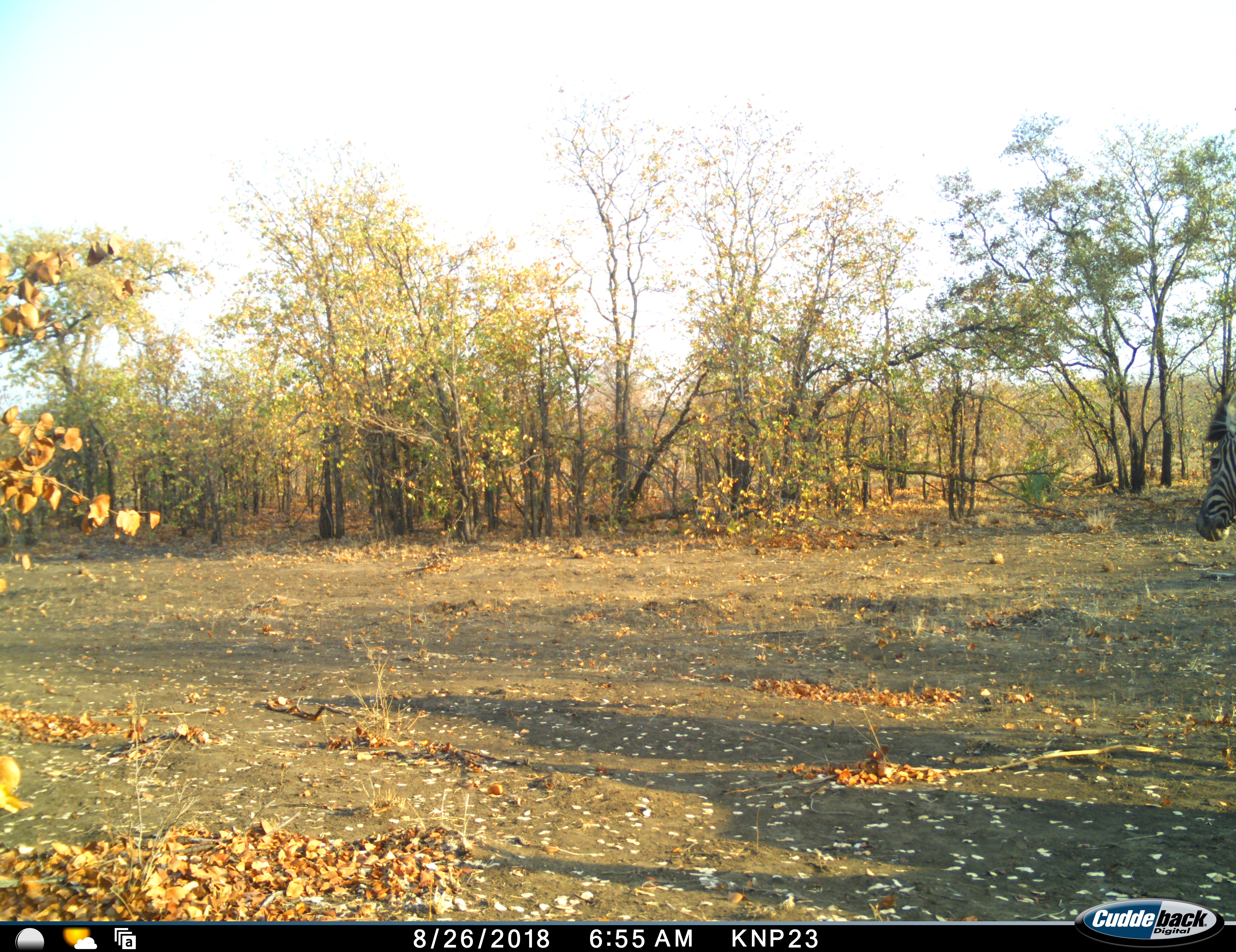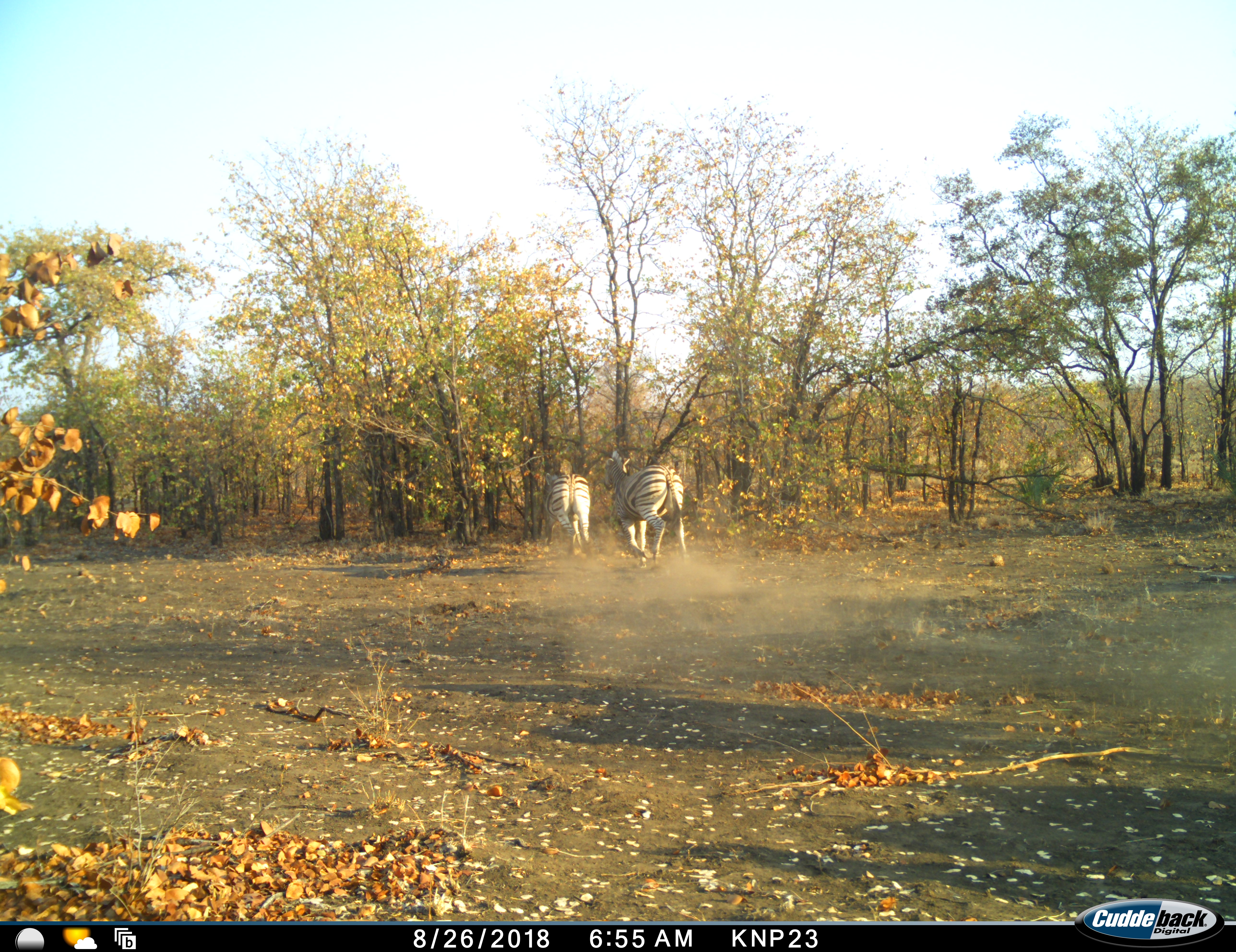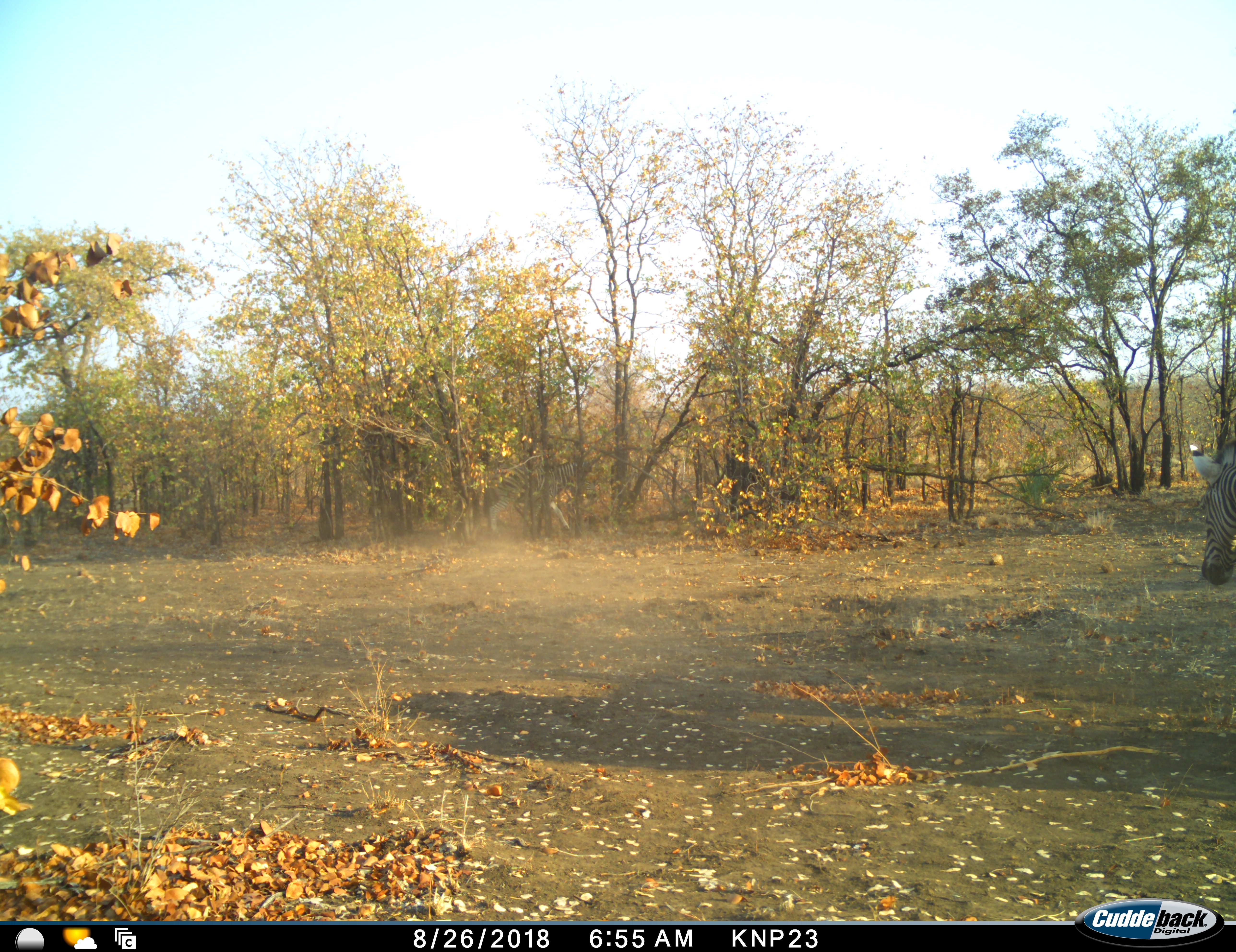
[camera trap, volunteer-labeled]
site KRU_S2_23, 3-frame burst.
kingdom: Animalia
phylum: Chordata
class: Mammalia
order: Perissodactyla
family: Equidae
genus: Equus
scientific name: Equus quagga burchellii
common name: burchell's zebra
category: zebraburchells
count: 2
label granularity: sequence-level